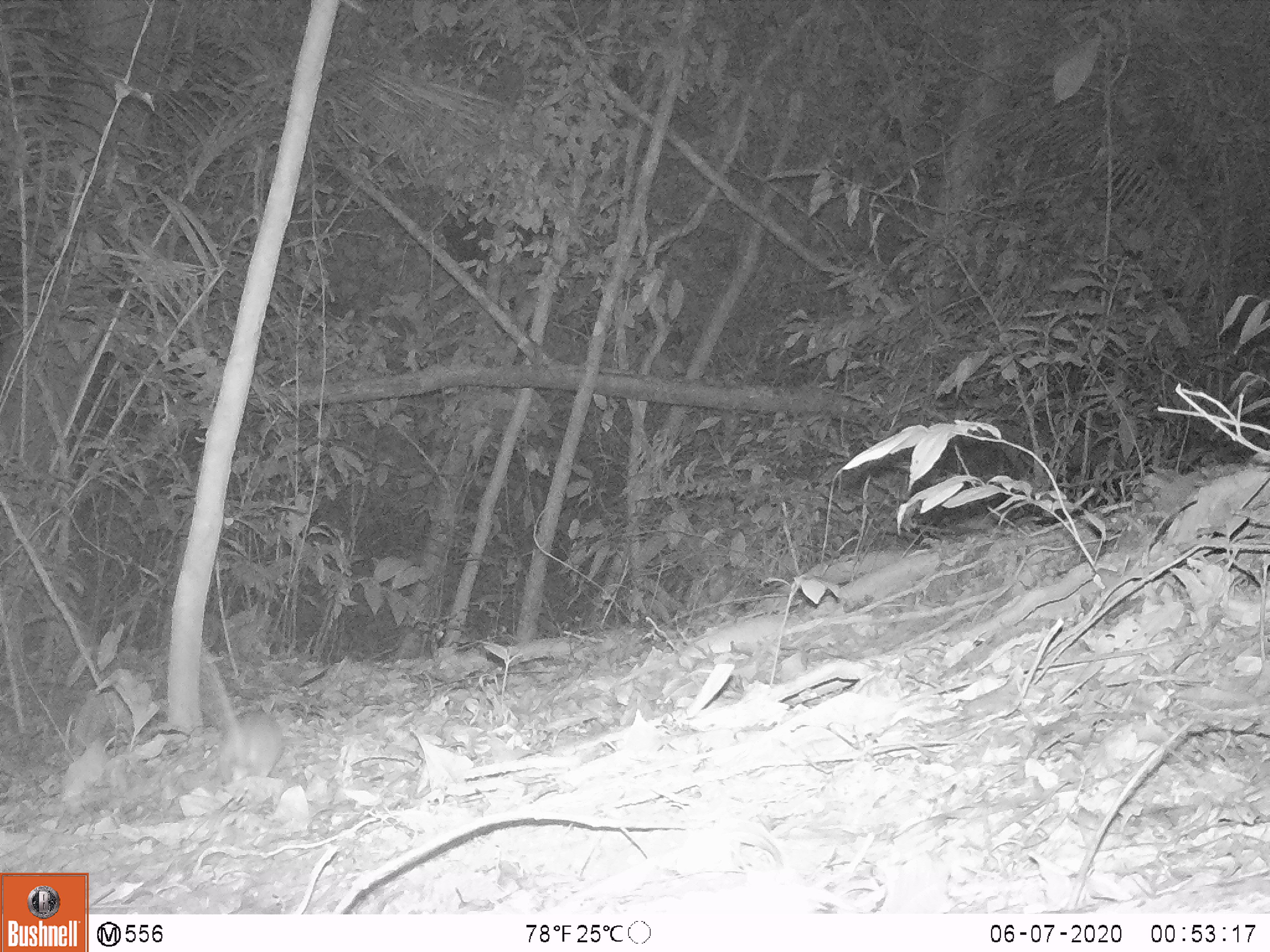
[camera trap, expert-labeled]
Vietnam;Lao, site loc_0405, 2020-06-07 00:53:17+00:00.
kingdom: Animalia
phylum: Chordata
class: Mammalia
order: Rodentia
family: Muridae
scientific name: Muridae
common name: old-world mice and rats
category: unidentified murid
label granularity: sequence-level